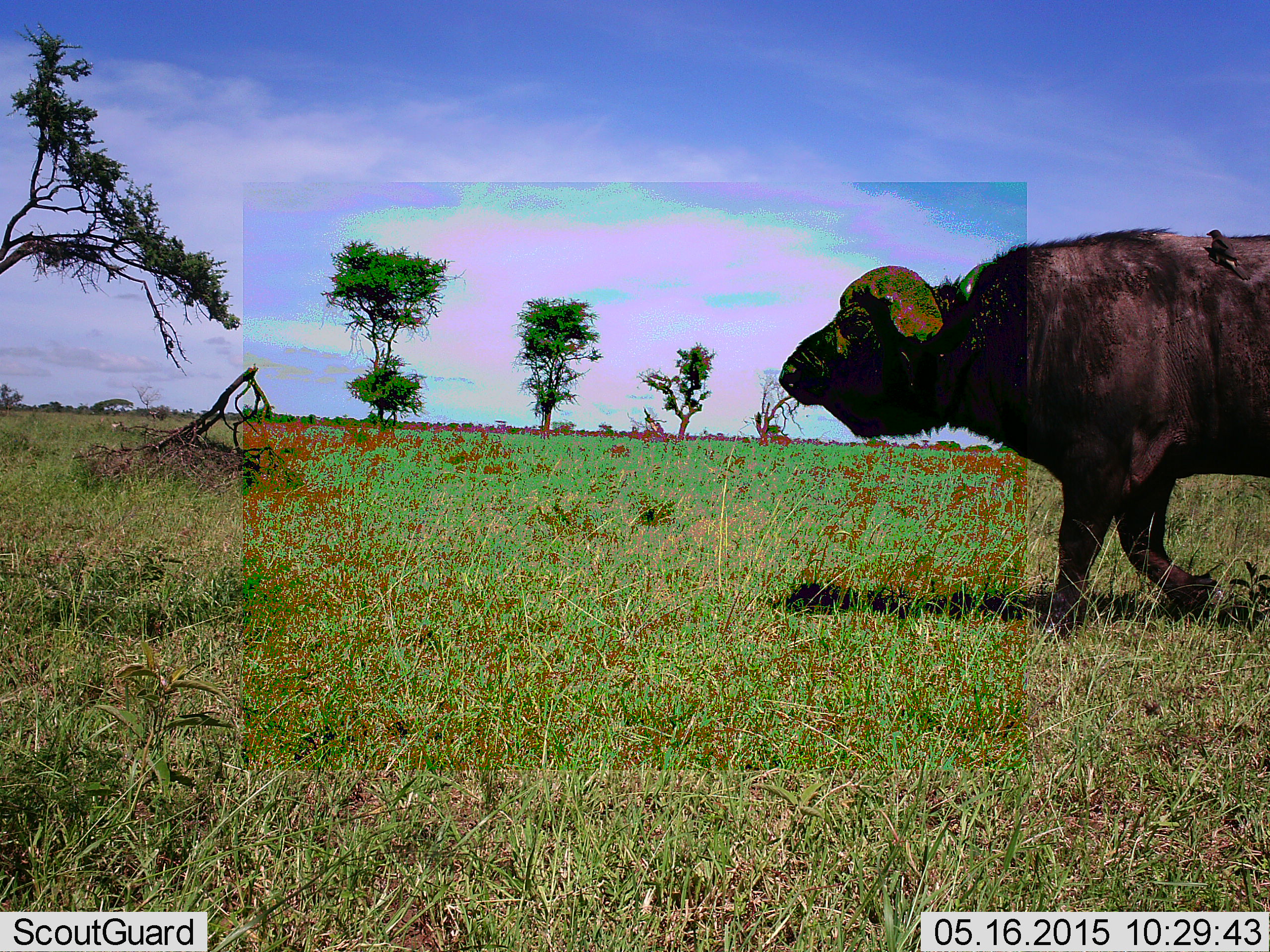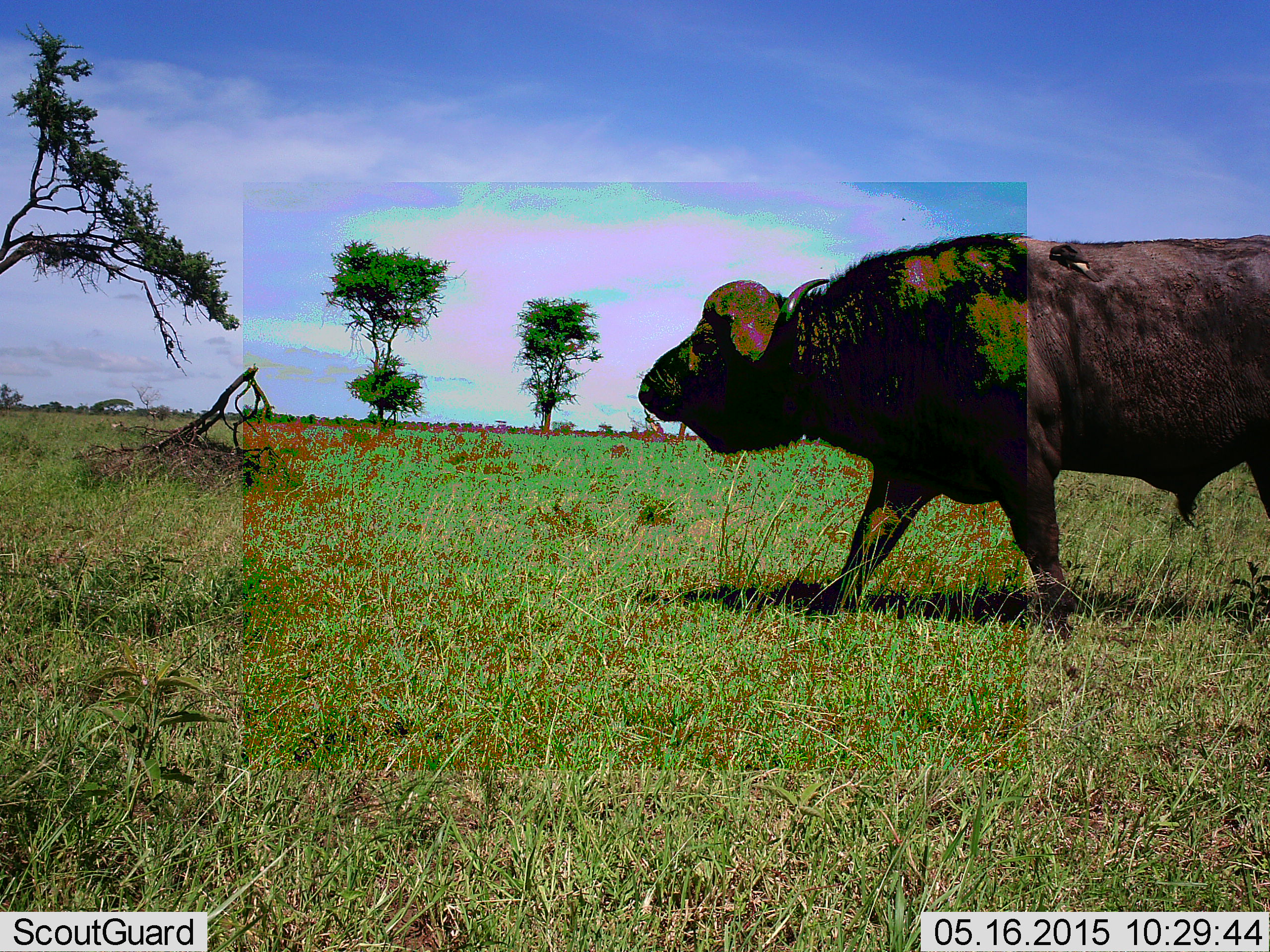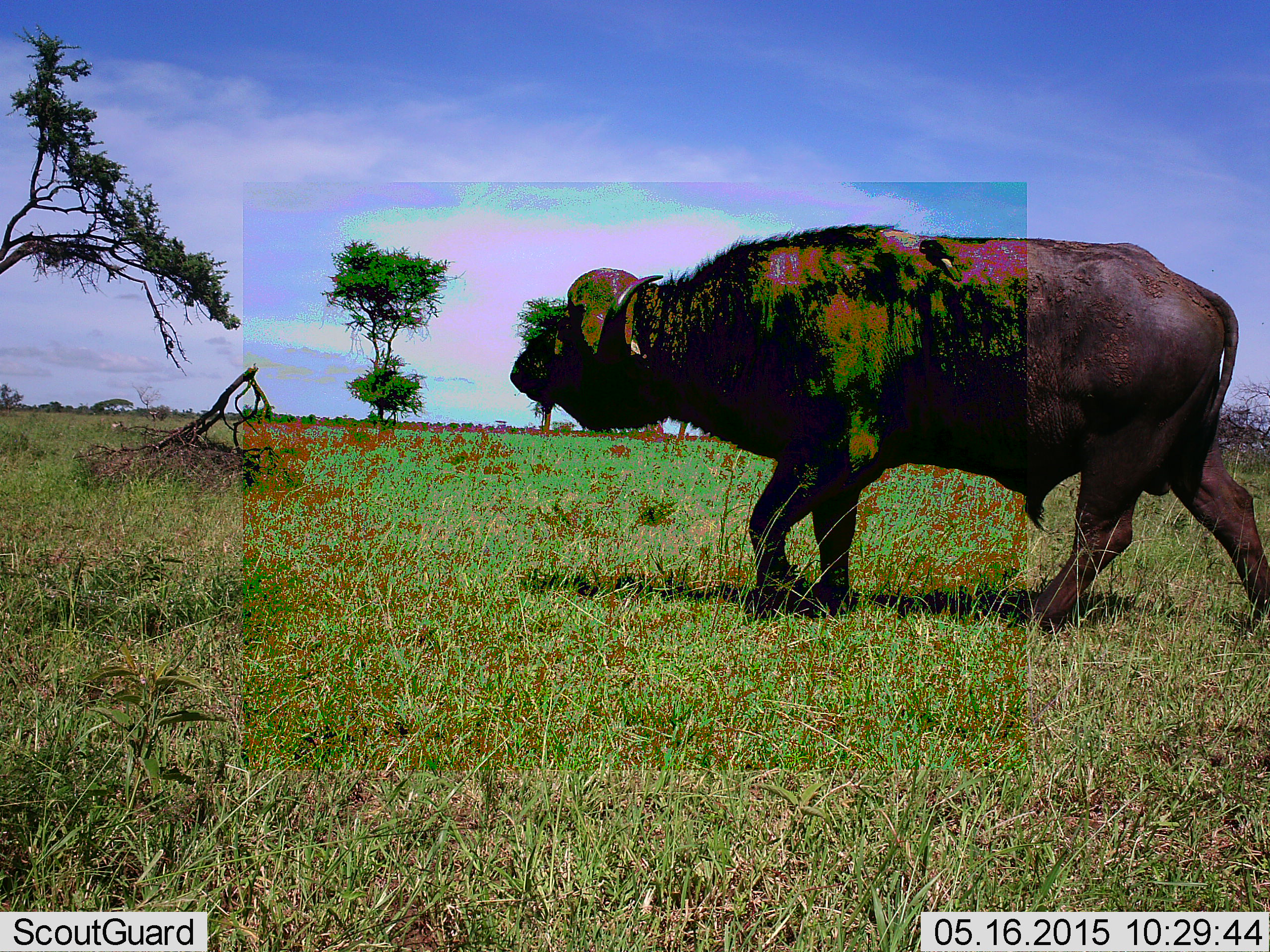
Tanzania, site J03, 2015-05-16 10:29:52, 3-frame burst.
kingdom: Animalia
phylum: Chordata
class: Mammalia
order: Artiodactyla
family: Bovidae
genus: Syncerus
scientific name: Syncerus caffer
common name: cape buffalo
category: buffalo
Buffalo (cape buffalo) (Syncerus caffer), count 1. Behavior (volunteer vote fractions): standing 10%, resting 10%, moving 100%, interacting 0%. Young present (vote fraction): 0%. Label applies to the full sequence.